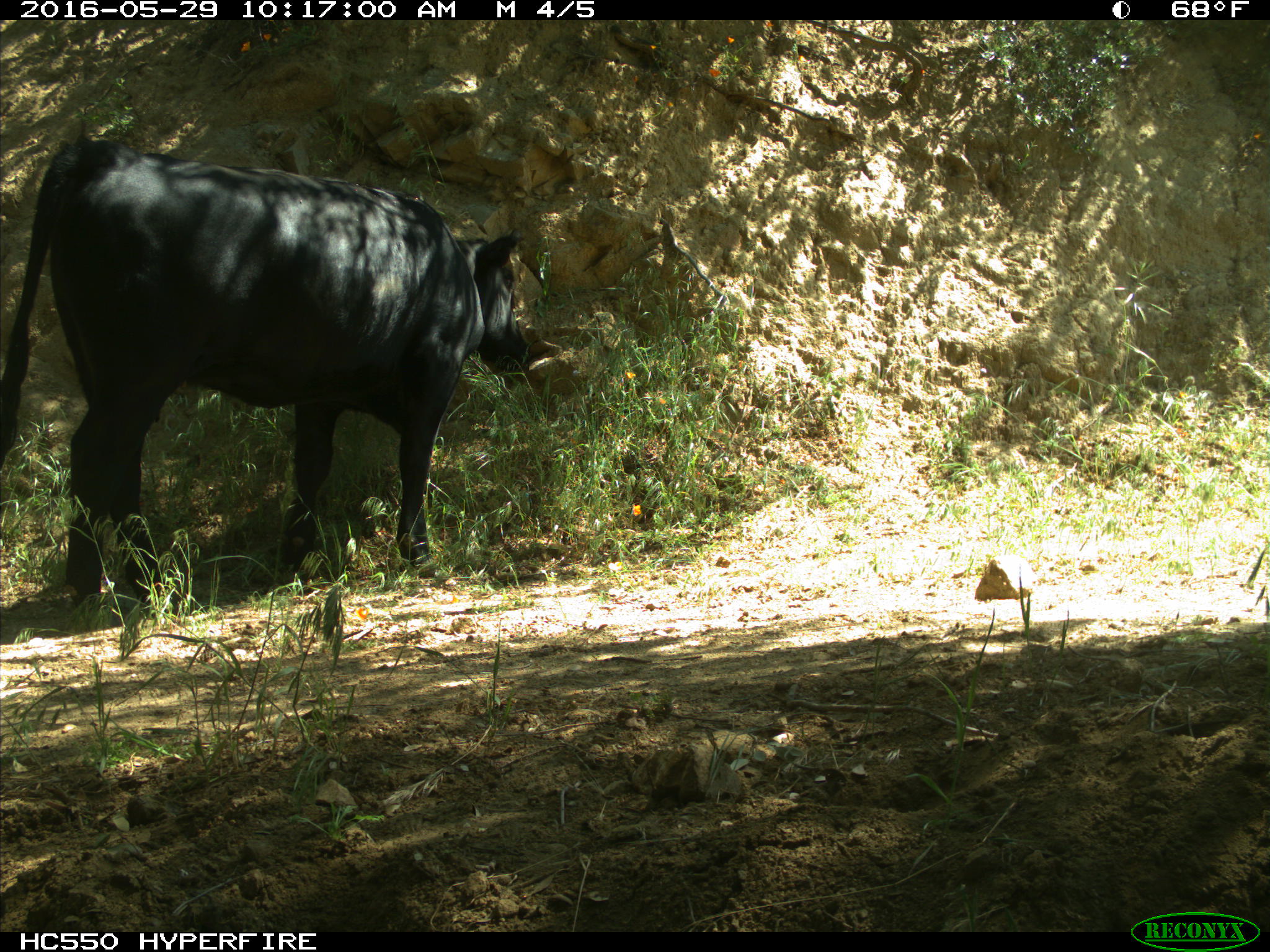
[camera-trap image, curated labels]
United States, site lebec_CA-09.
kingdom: Animalia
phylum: Chordata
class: Mammalia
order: Artiodactyla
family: Bovidae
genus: Bos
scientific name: Bos taurus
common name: domestic cow